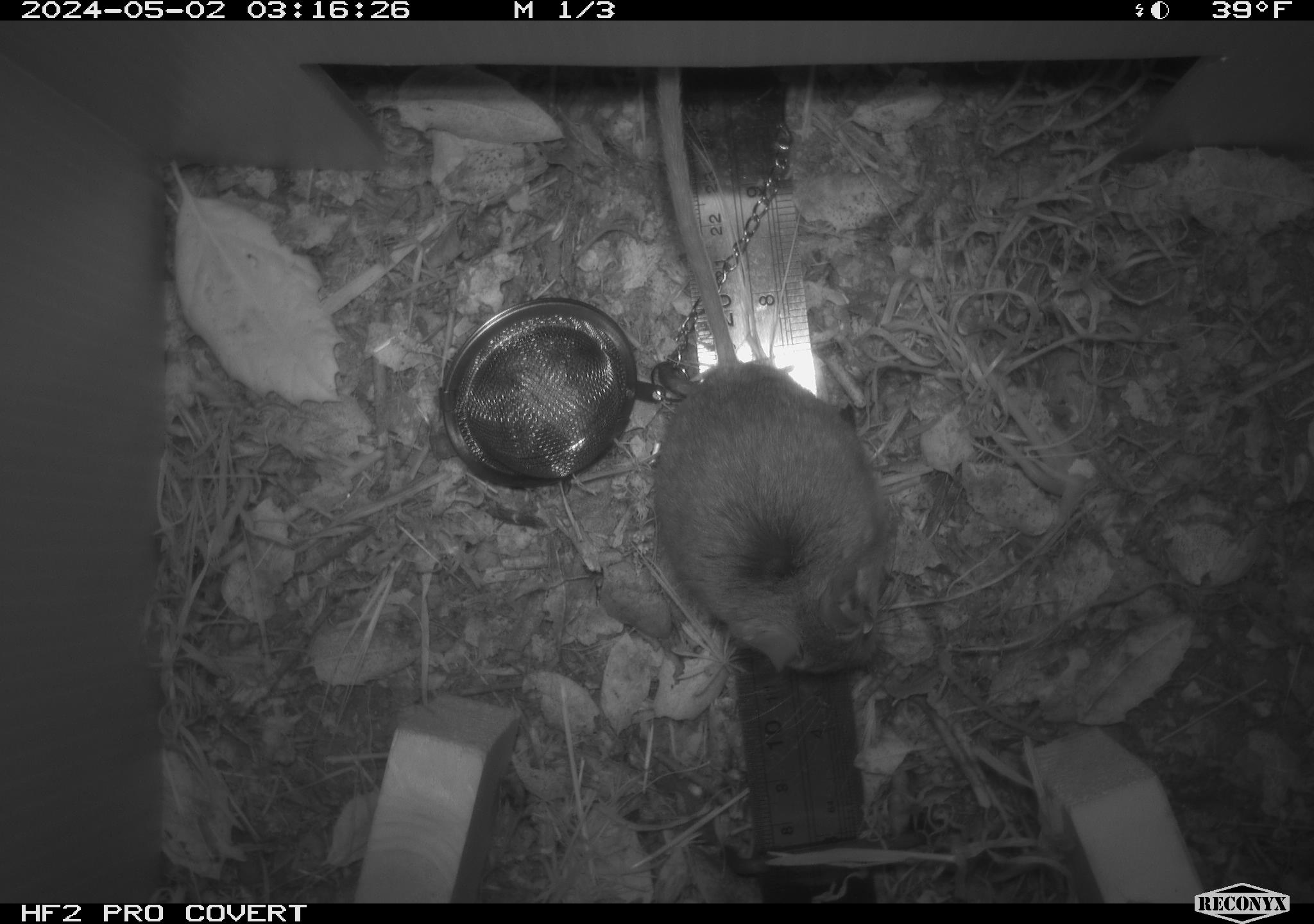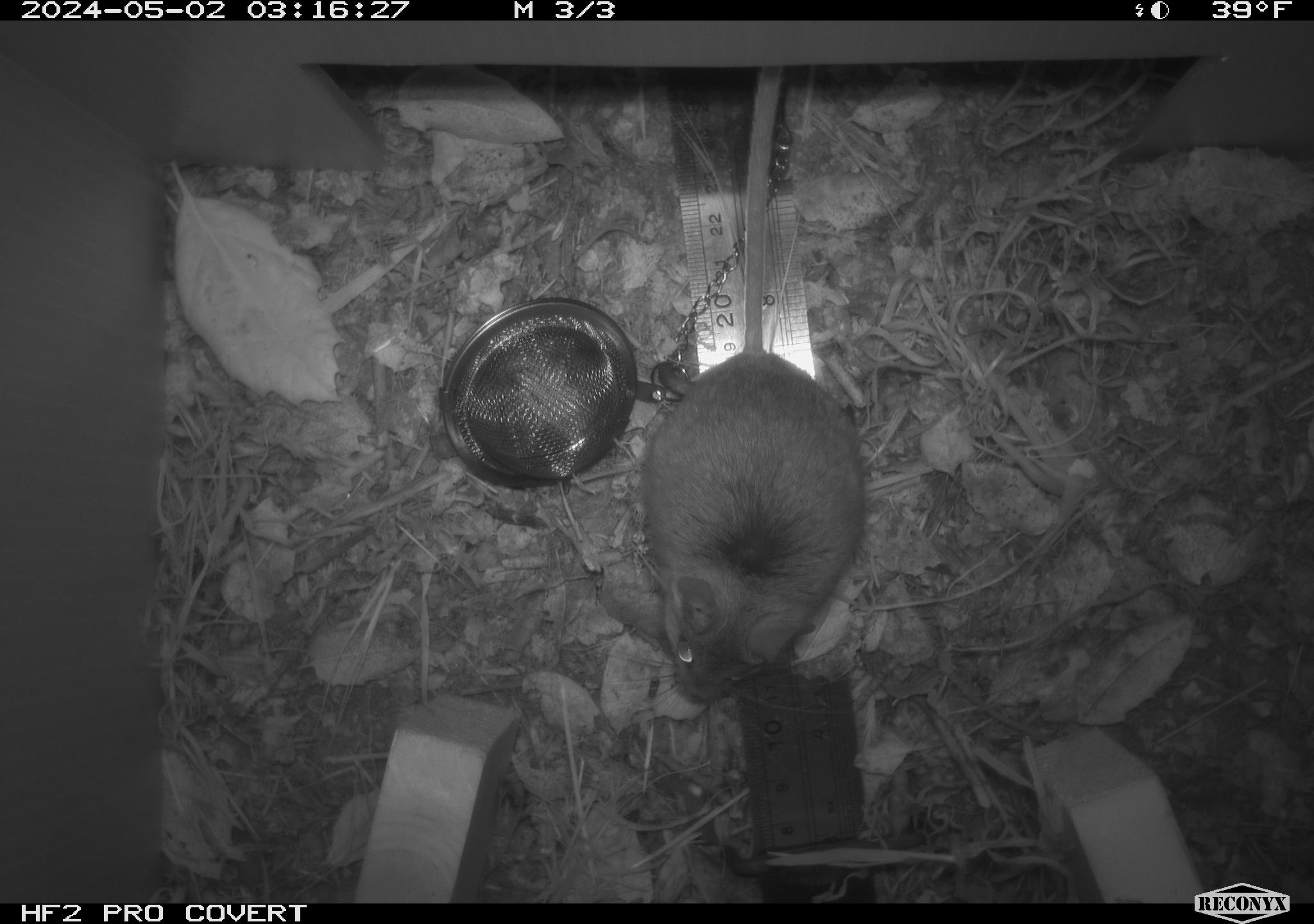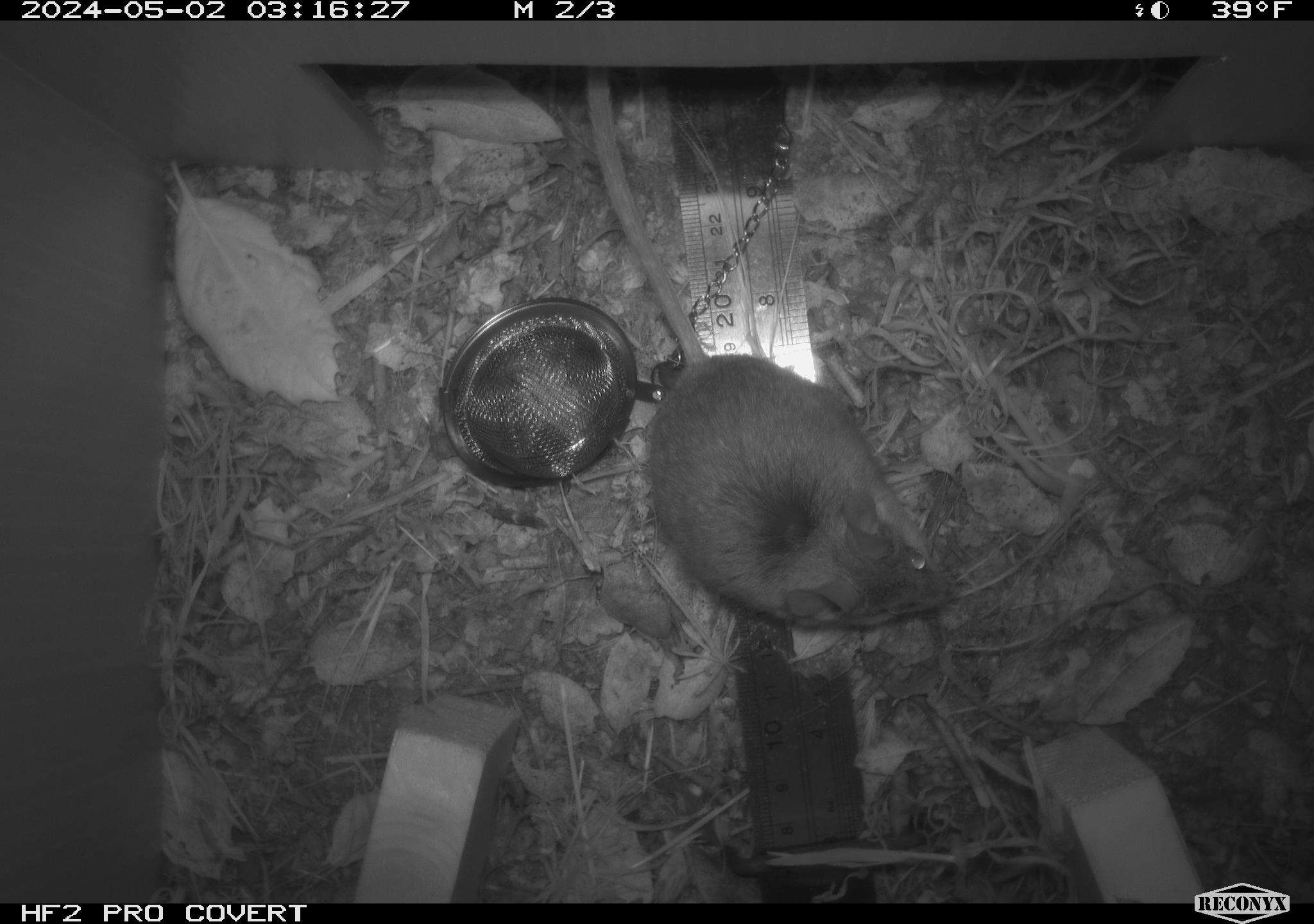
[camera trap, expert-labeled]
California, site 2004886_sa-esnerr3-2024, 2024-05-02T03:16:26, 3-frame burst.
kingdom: Animalia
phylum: Chordata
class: Mammalia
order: Rodentia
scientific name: Rodentia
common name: rodent